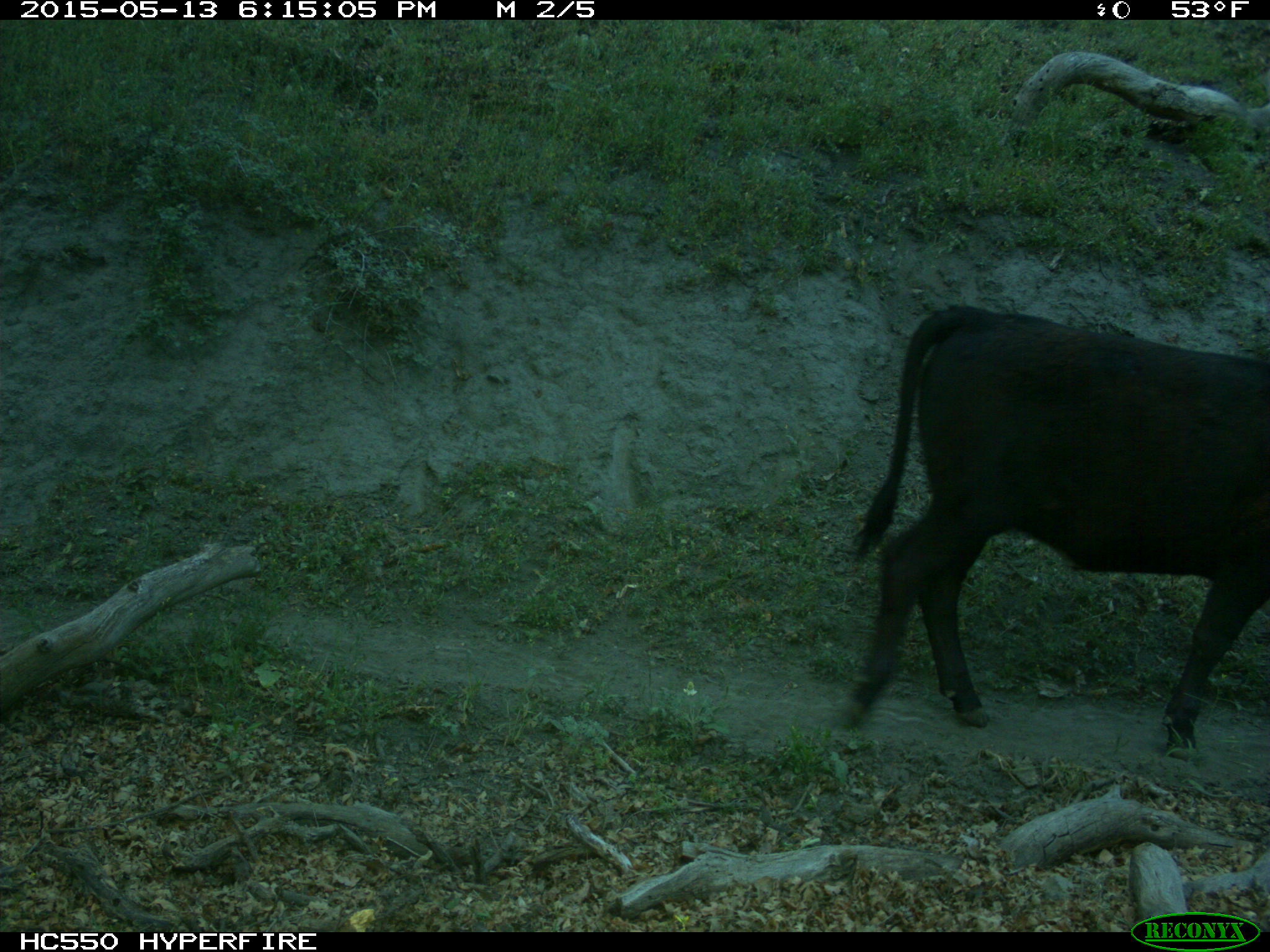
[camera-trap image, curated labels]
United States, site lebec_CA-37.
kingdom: Animalia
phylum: Chordata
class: Mammalia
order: Artiodactyla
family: Bovidae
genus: Bos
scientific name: Bos taurus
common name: domestic cow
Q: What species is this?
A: Bos taurus (domestic cow).